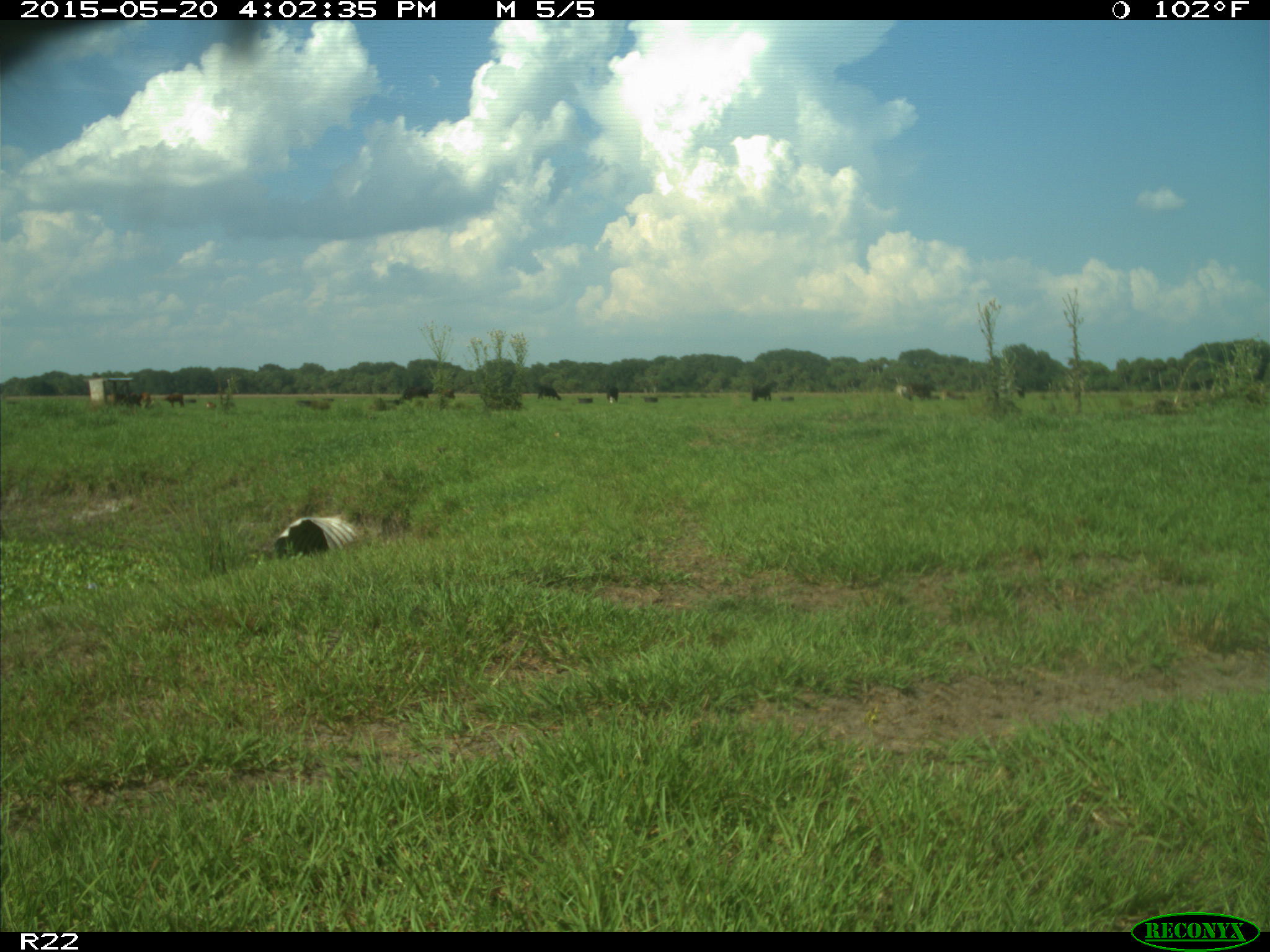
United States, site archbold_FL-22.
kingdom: Animalia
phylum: Chordata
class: Mammalia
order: Artiodactyla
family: Bovidae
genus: Bos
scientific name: Bos taurus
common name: domestic cow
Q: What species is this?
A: Bos taurus (domestic cow).